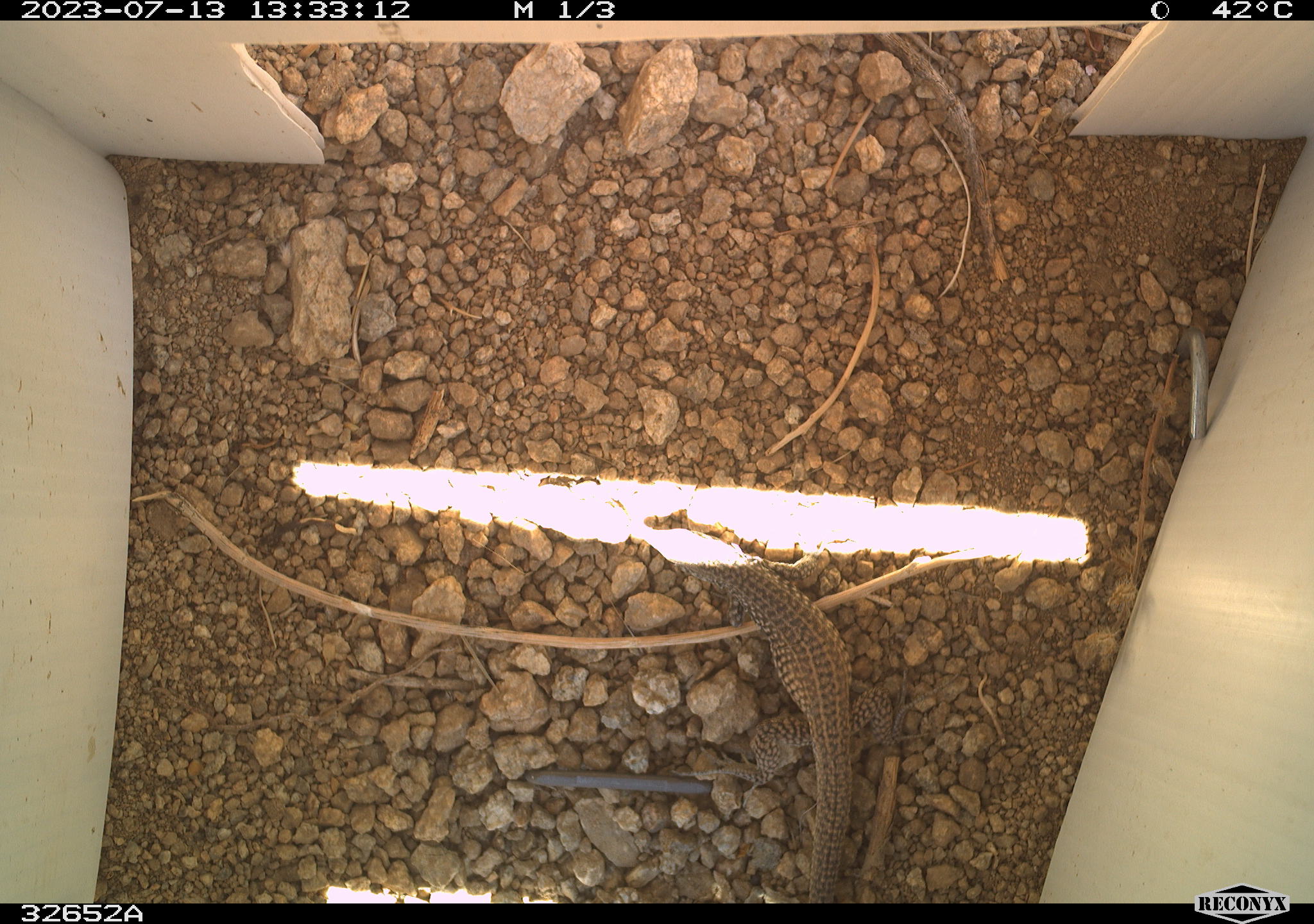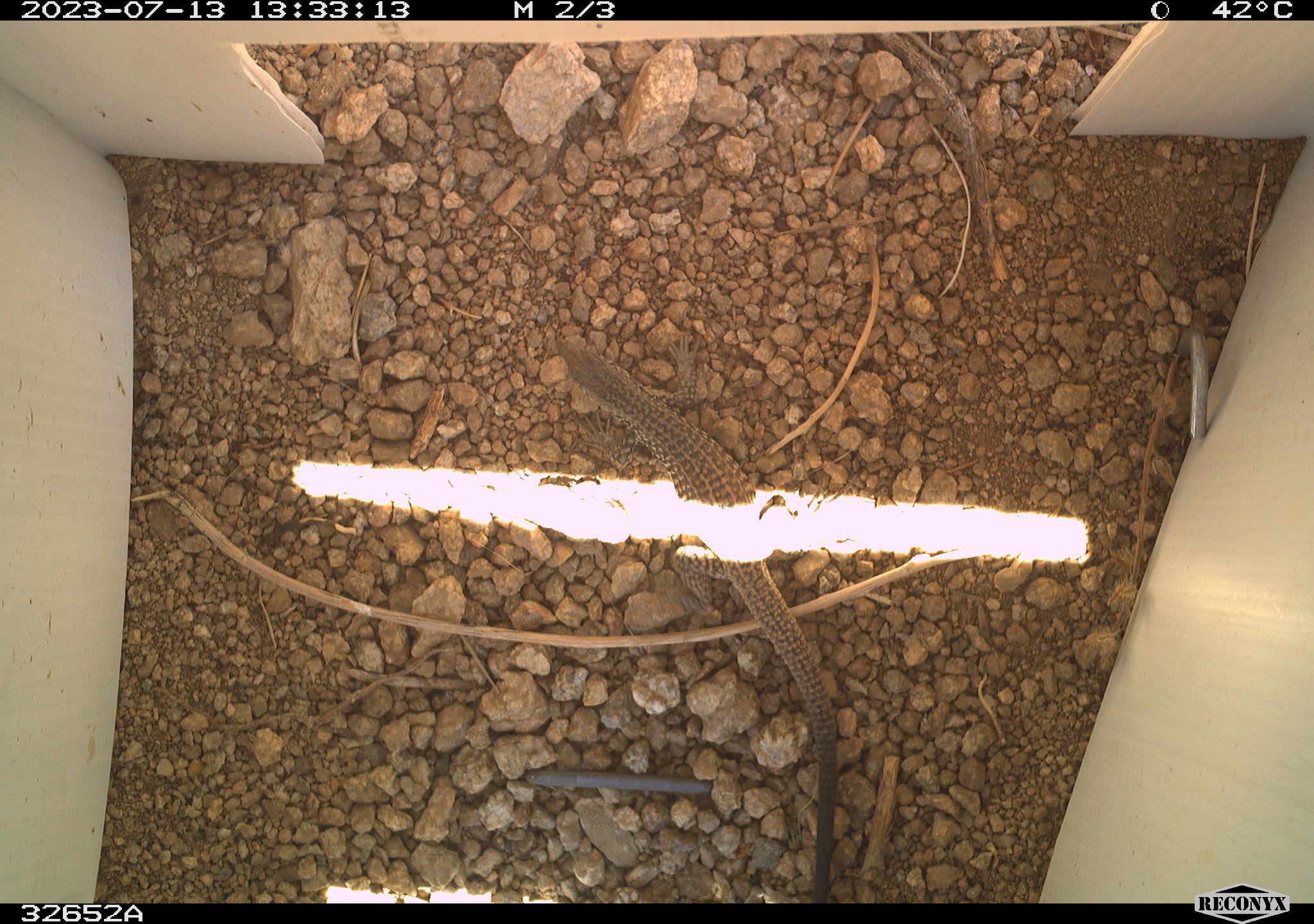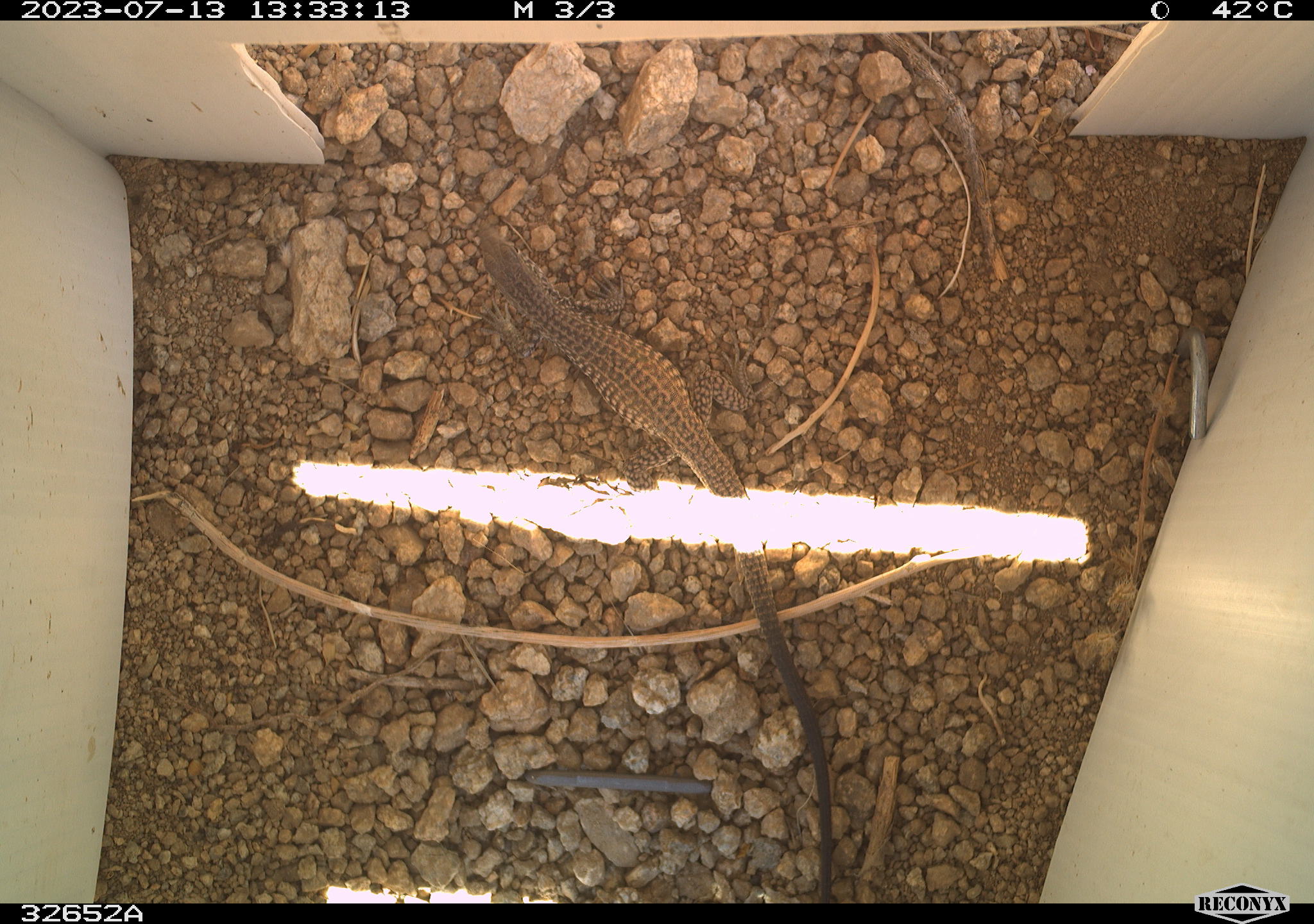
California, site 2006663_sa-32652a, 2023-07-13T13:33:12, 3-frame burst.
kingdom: Animalia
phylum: Chordata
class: Reptilia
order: Squamata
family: Teiidae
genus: Aspidoscelis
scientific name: Aspidoscelis tigris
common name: western whiptail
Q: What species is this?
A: Western whiptail (Aspidoscelis tigris).